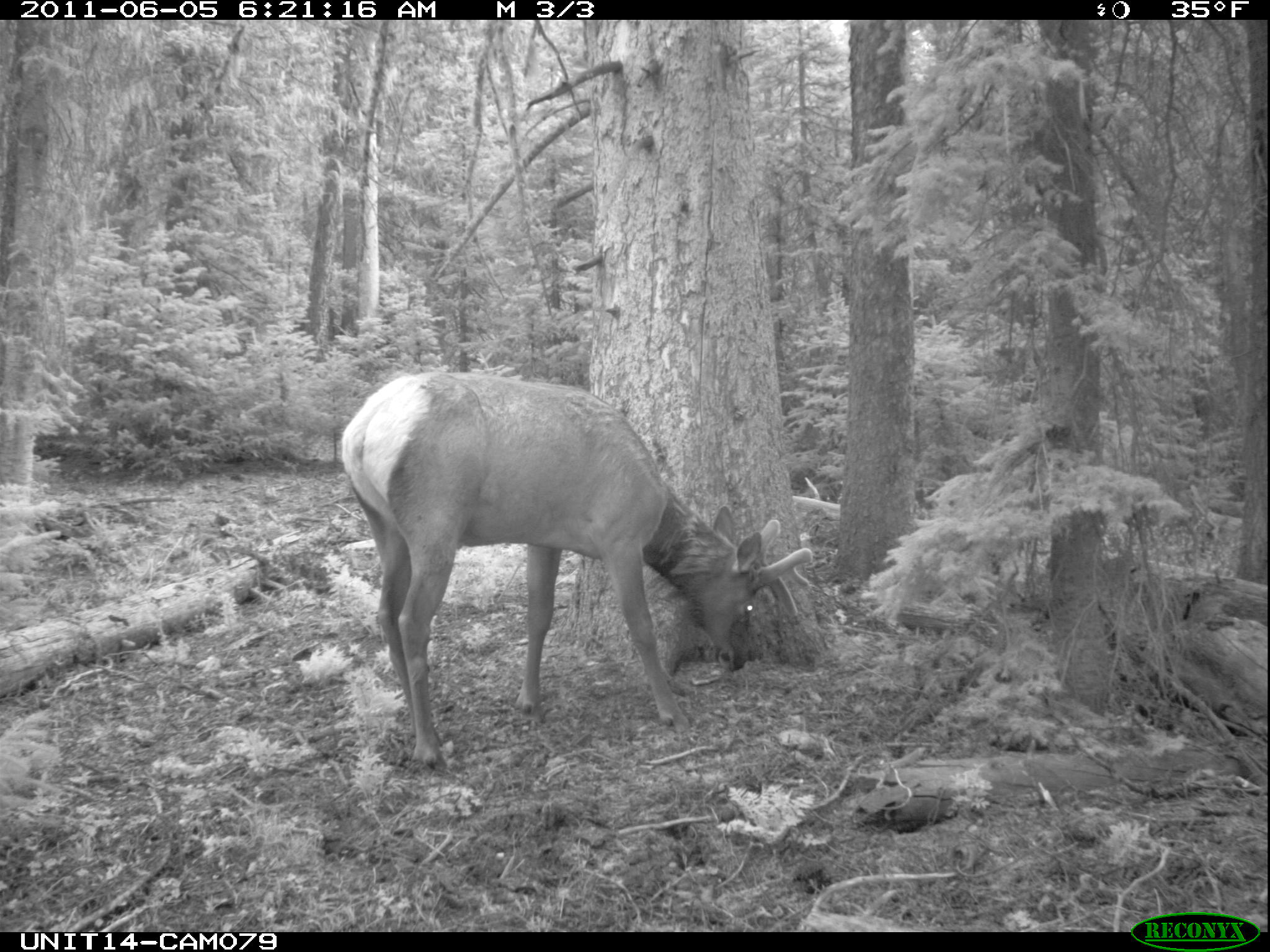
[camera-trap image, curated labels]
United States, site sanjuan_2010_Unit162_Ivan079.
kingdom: Animalia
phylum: Chordata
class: Mammalia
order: Artiodactyla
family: Cervidae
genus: Cervus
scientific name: Cervus elaphus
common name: red deer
Cervus elaphus (red deer).